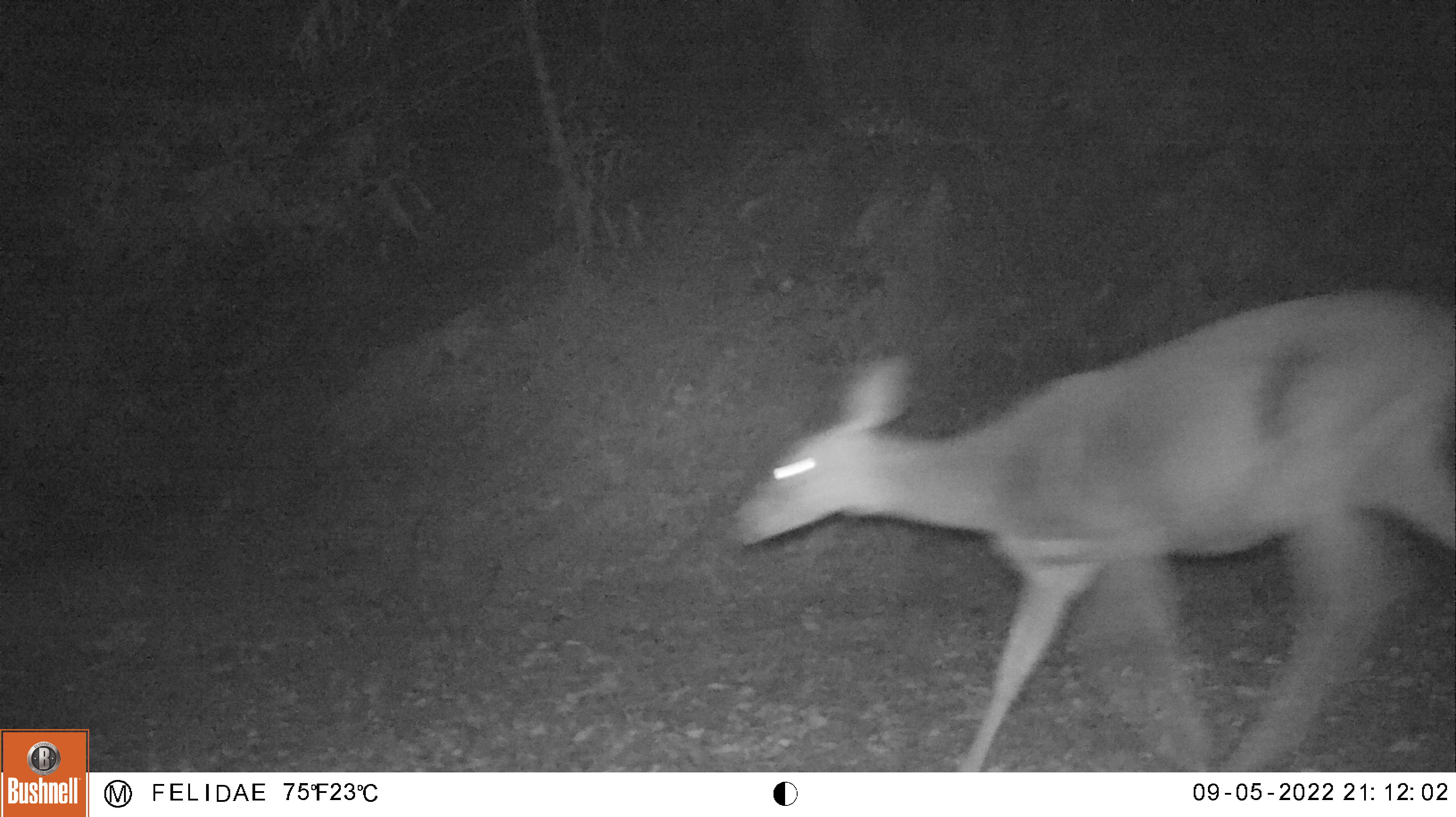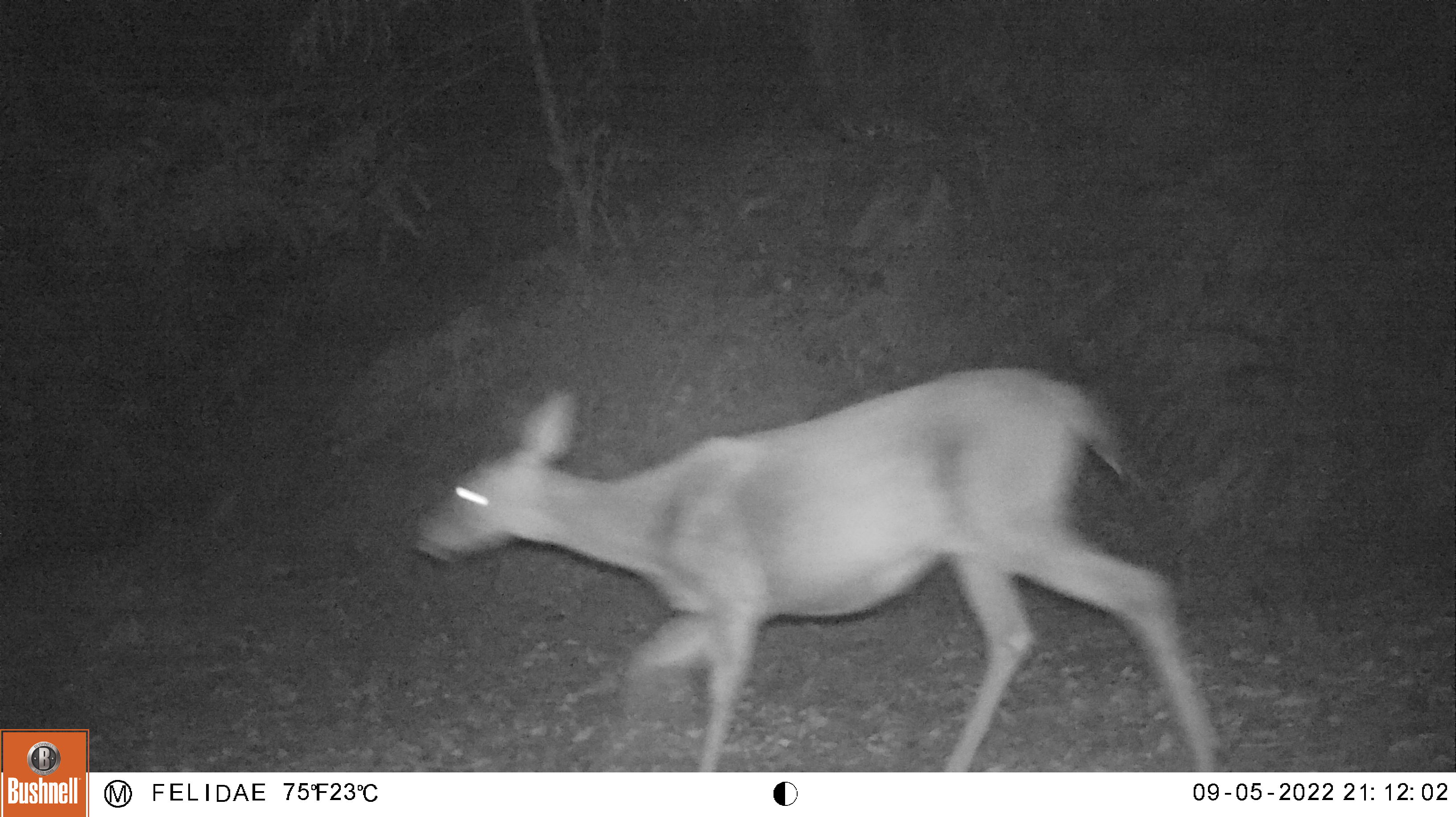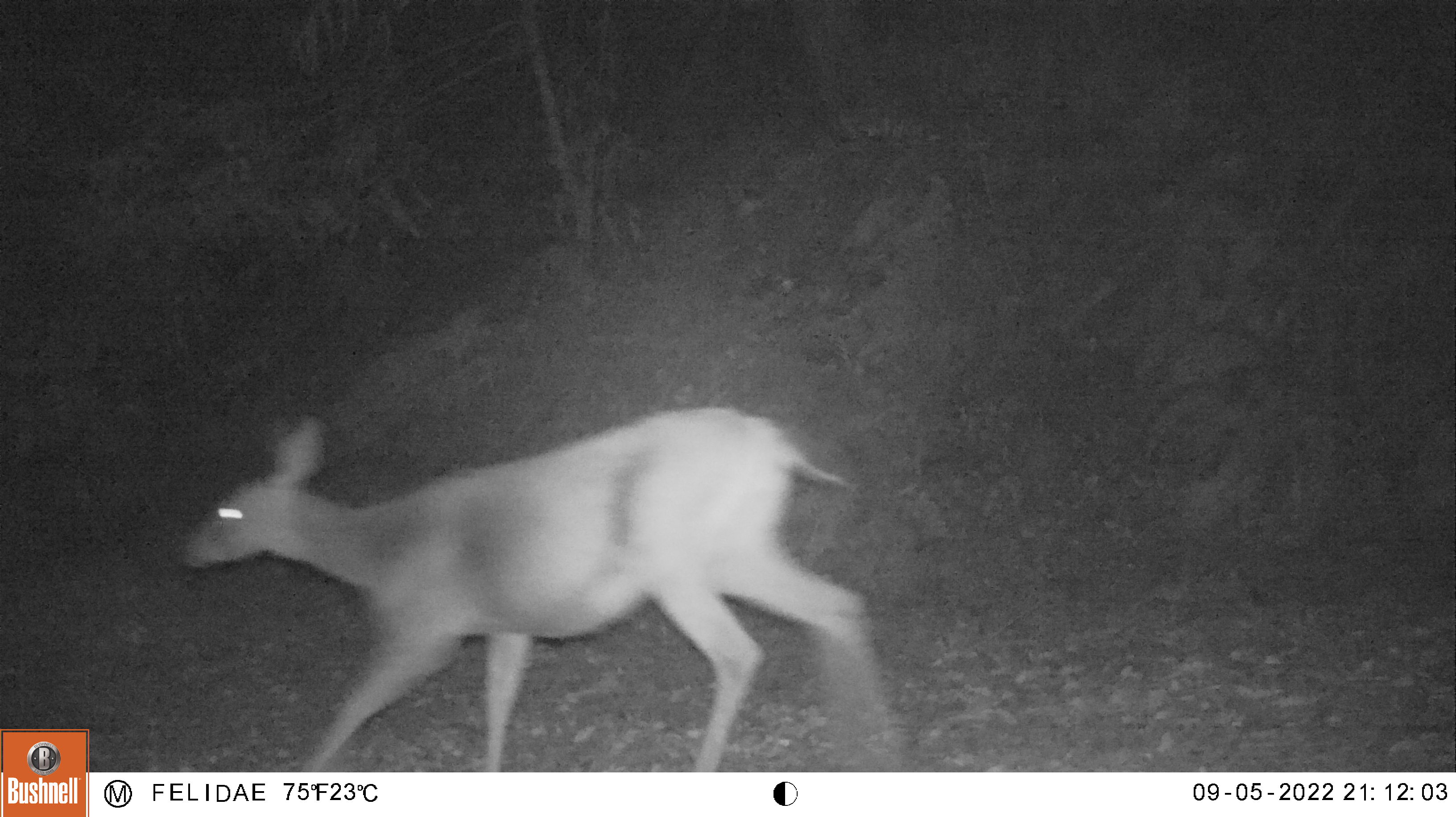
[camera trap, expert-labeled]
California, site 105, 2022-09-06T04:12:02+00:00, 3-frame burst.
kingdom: Animalia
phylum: Chordata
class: Mammalia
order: Artiodactyla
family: Cervidae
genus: Odocoileus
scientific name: Odocoileus hemionus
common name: mule deer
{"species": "mule deer (Odocoileus hemionus)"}